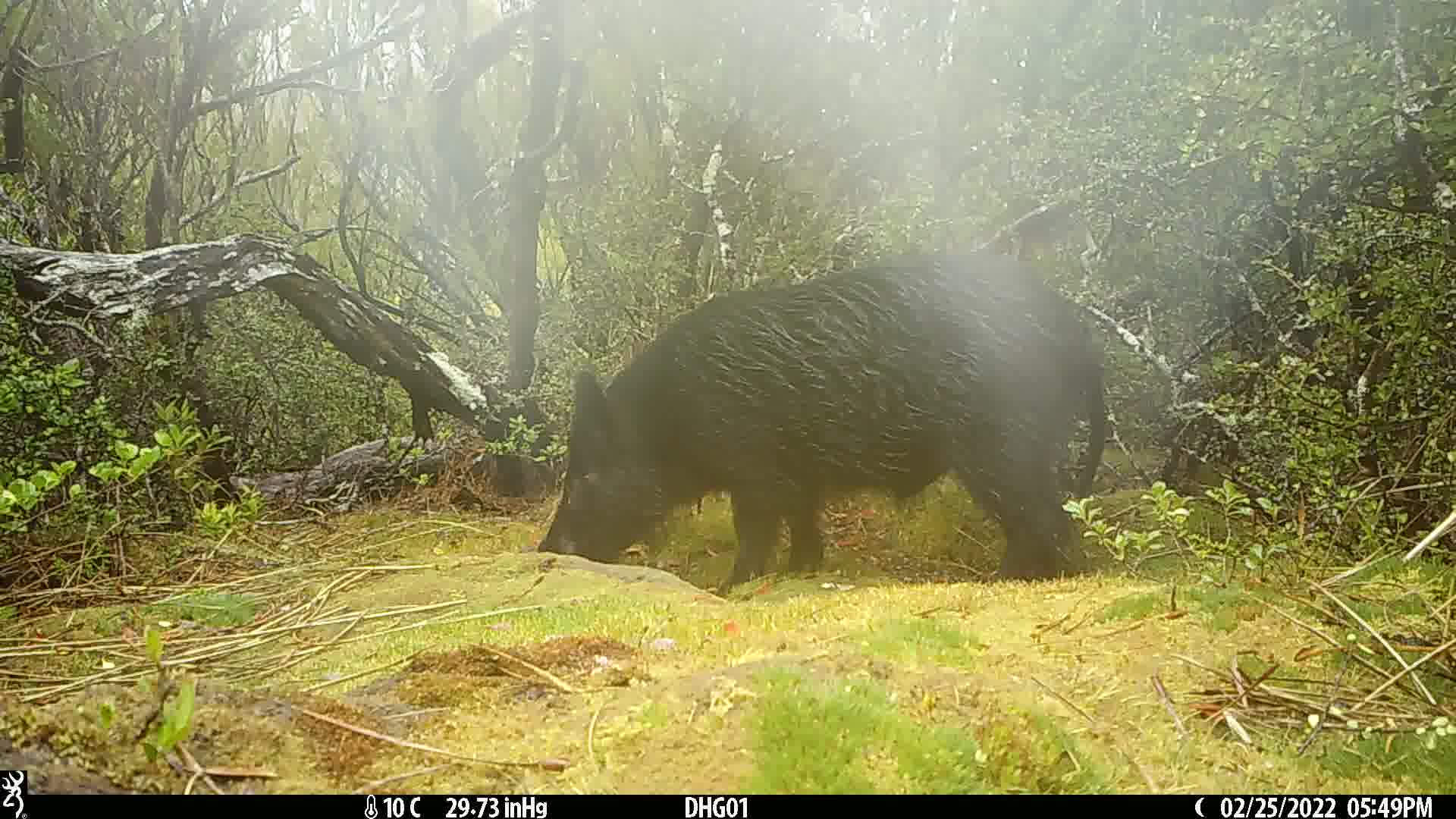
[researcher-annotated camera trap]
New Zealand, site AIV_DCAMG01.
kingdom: Animalia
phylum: Chordata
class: Mammalia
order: Artiodactyla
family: Suidae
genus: Sus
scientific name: Sus scrofa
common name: pig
Pig (Sus scrofa).